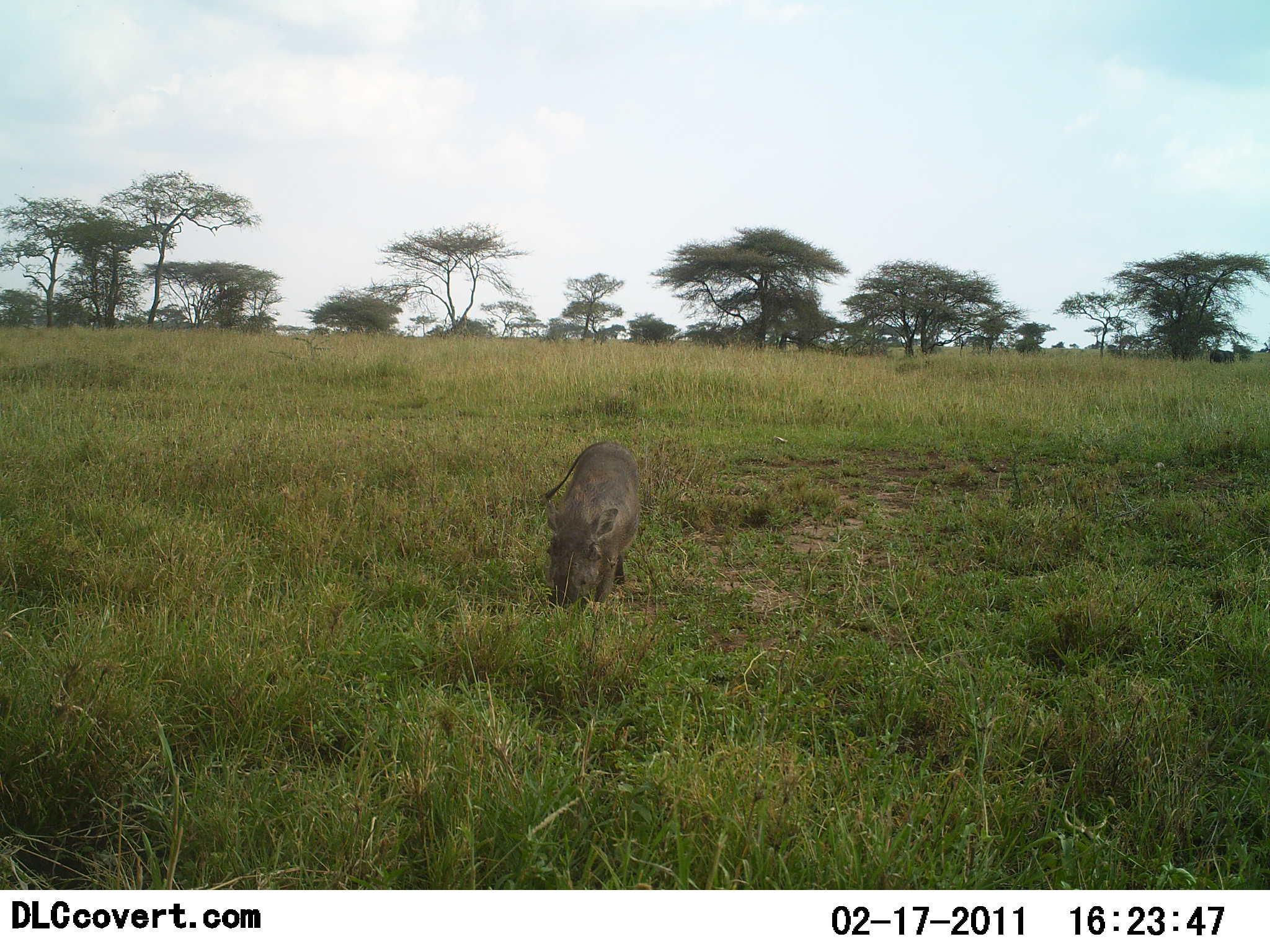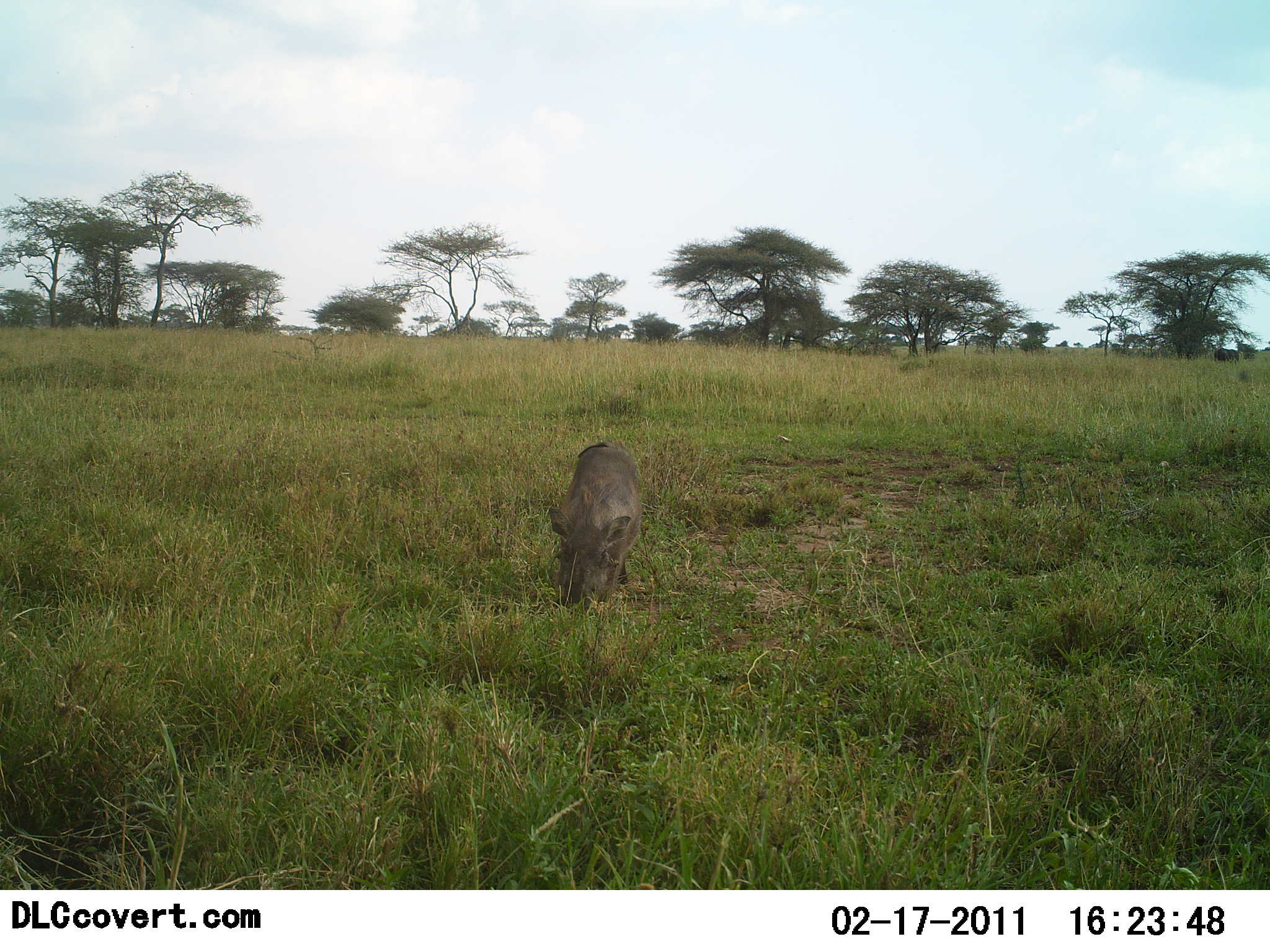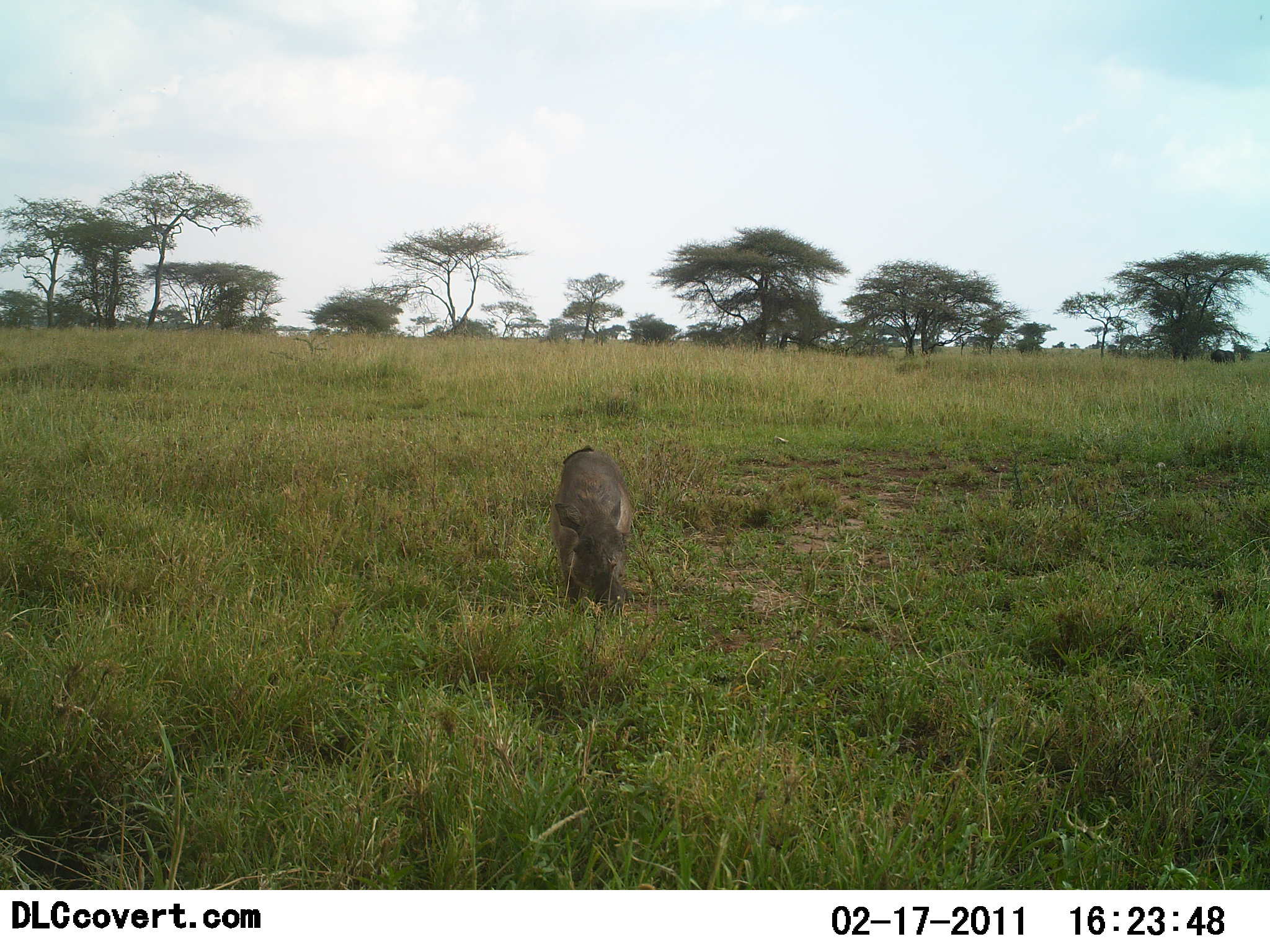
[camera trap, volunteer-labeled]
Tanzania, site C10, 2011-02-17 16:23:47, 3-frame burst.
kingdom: Animalia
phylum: Chordata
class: Mammalia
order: Artiodactyla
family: Suidae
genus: Phacochoerus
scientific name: Phacochoerus africanus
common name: warthog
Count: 1.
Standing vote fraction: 18%.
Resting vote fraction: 0%.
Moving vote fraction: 0%.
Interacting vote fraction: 9%.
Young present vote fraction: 0%.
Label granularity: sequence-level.